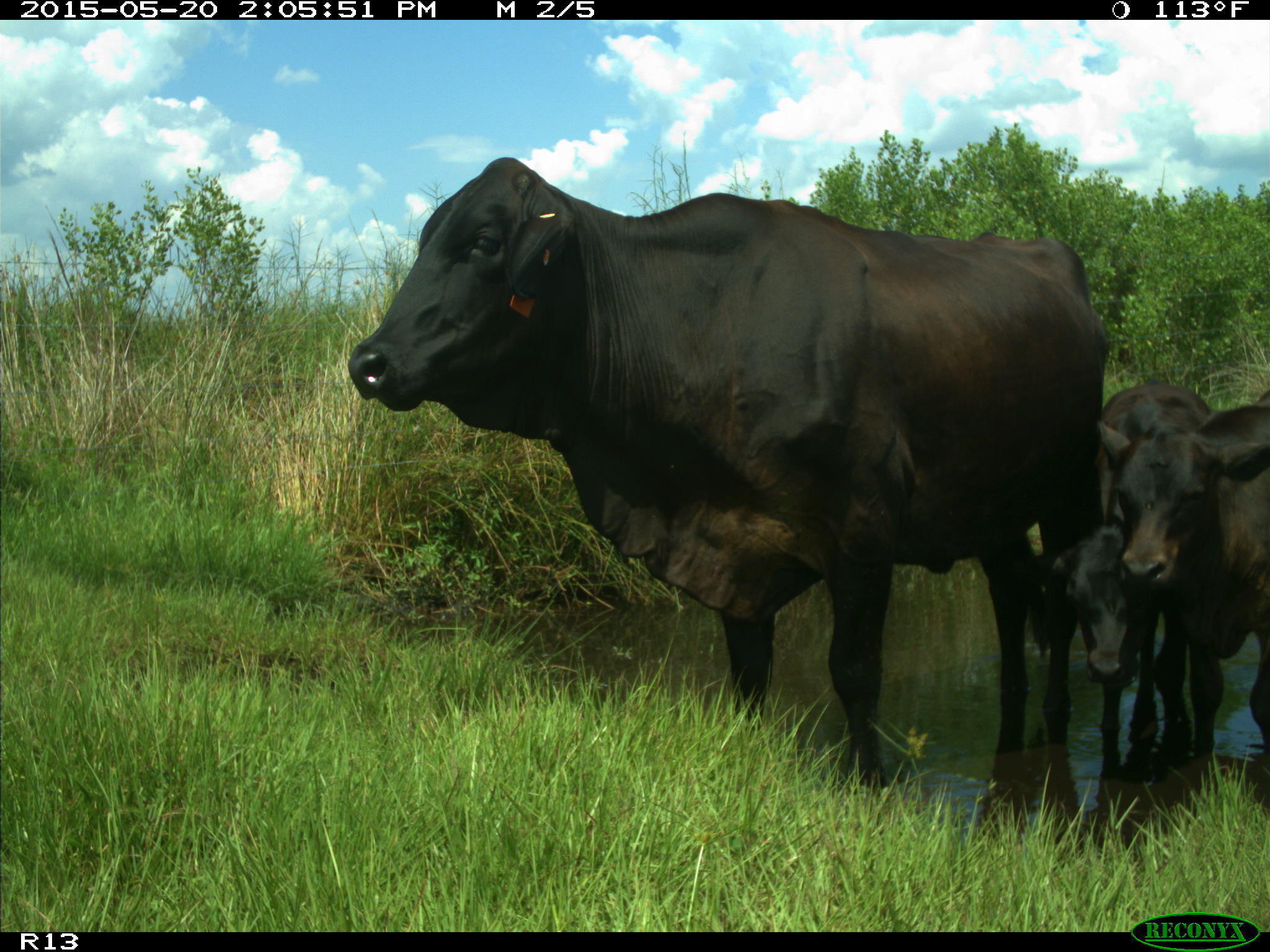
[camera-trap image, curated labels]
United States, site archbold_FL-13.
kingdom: Animalia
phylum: Chordata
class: Mammalia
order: Artiodactyla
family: Bovidae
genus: Bos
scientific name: Bos taurus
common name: domestic cow